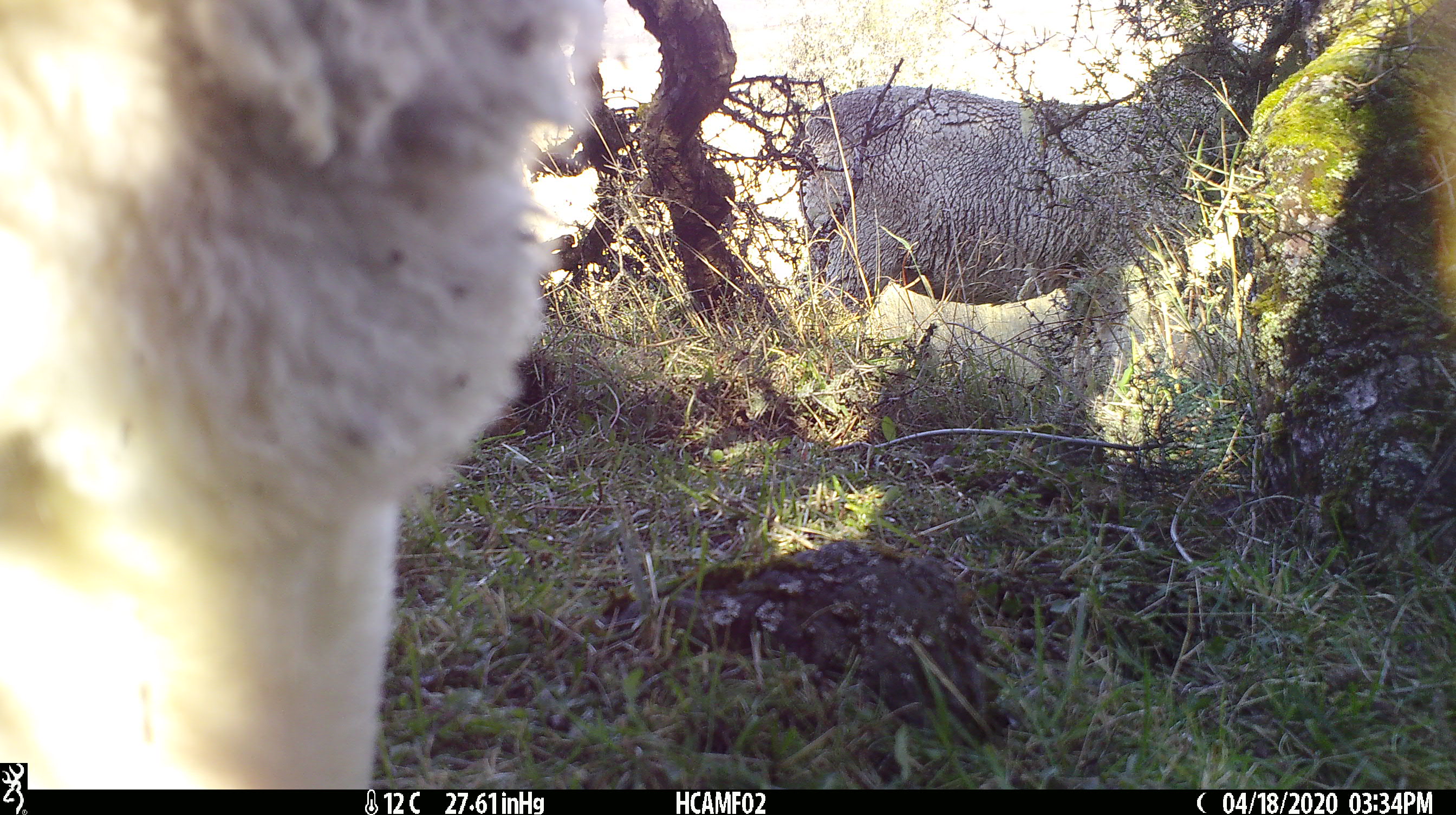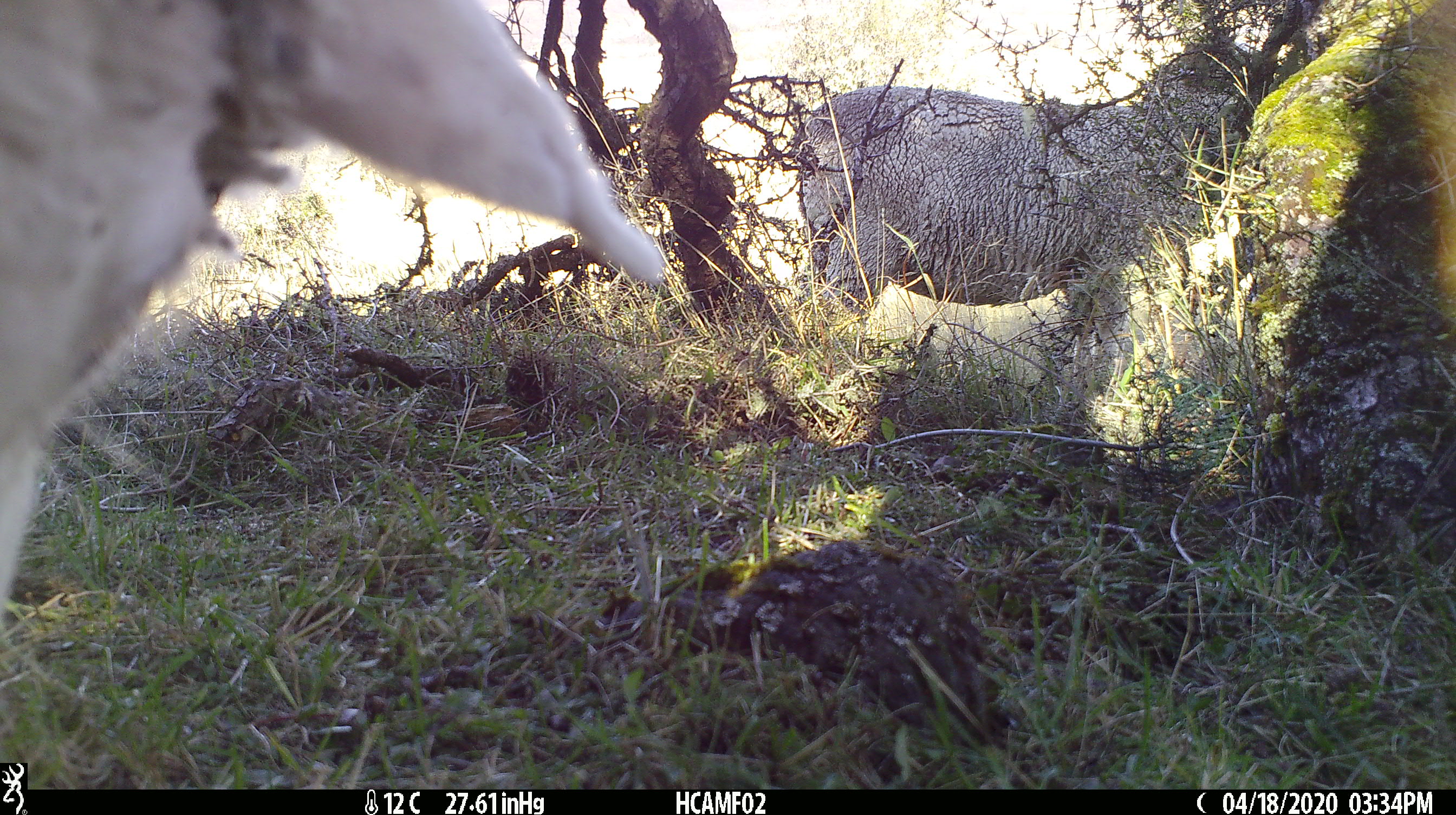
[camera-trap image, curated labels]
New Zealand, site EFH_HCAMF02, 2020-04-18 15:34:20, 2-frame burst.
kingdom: Animalia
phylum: Chordata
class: Mammalia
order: Artiodactyla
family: Bovidae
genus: Ovis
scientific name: Ovis aries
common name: domestic sheep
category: sheep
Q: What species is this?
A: Sheep (domestic sheep) (Ovis aries).